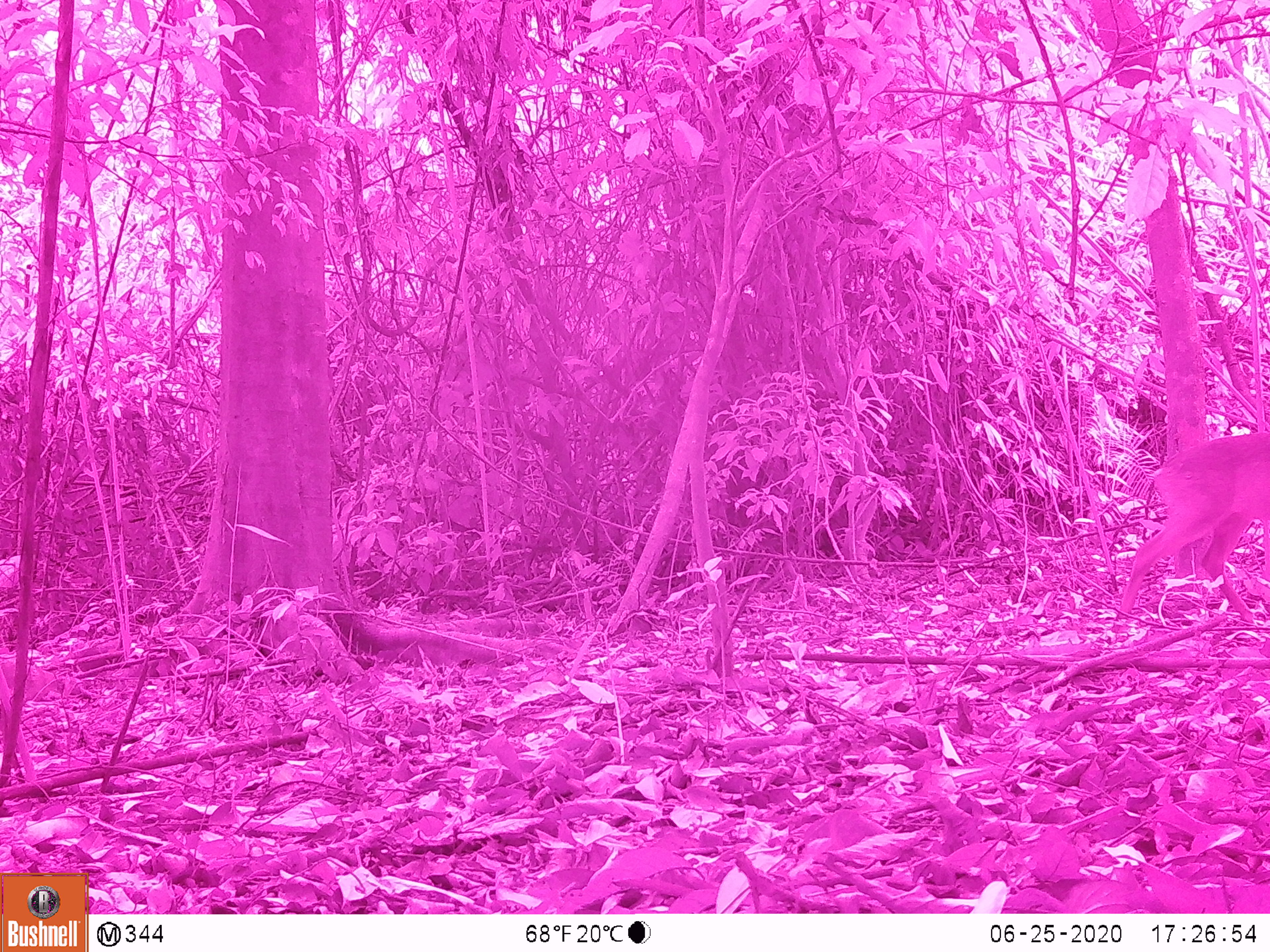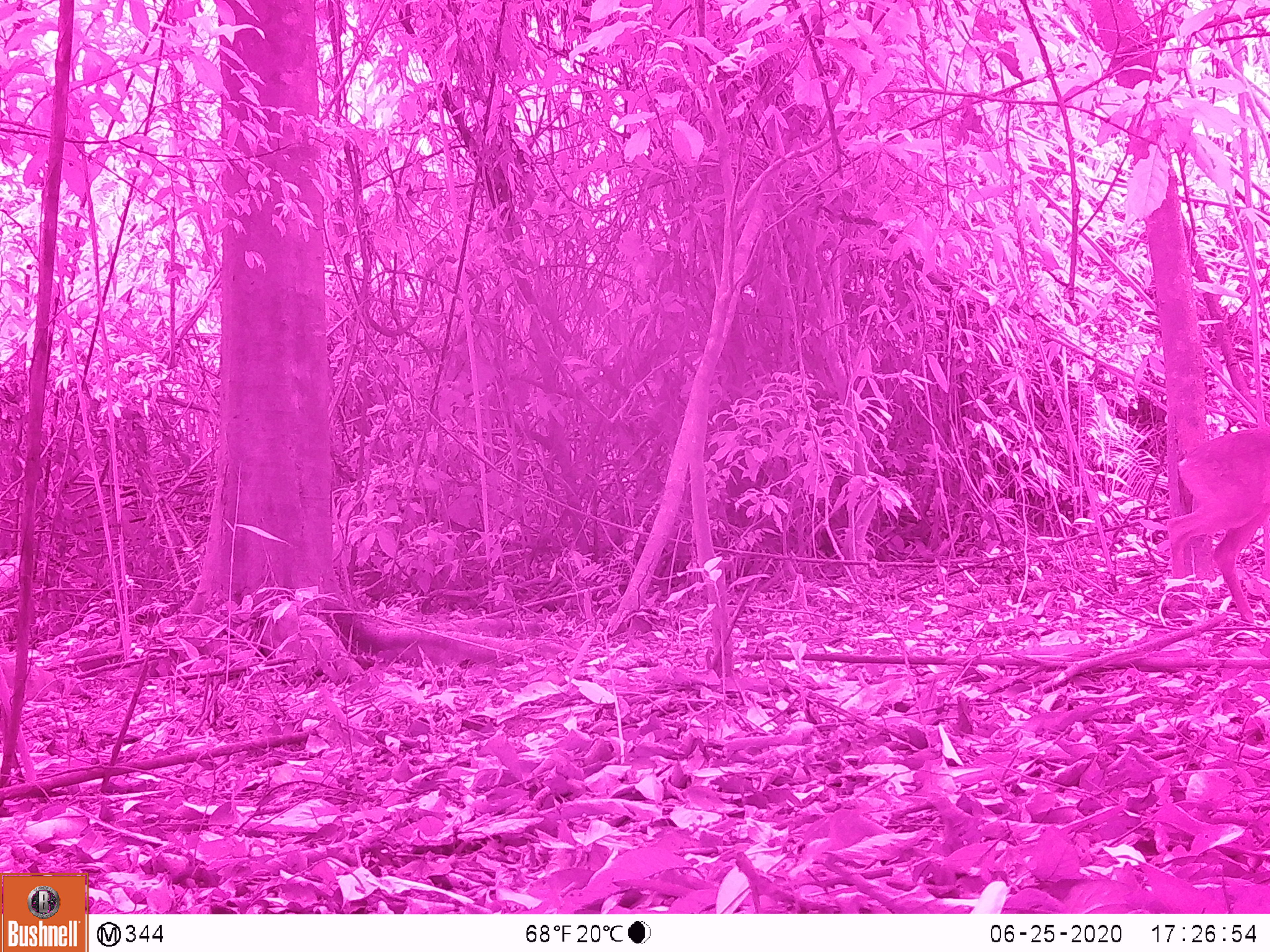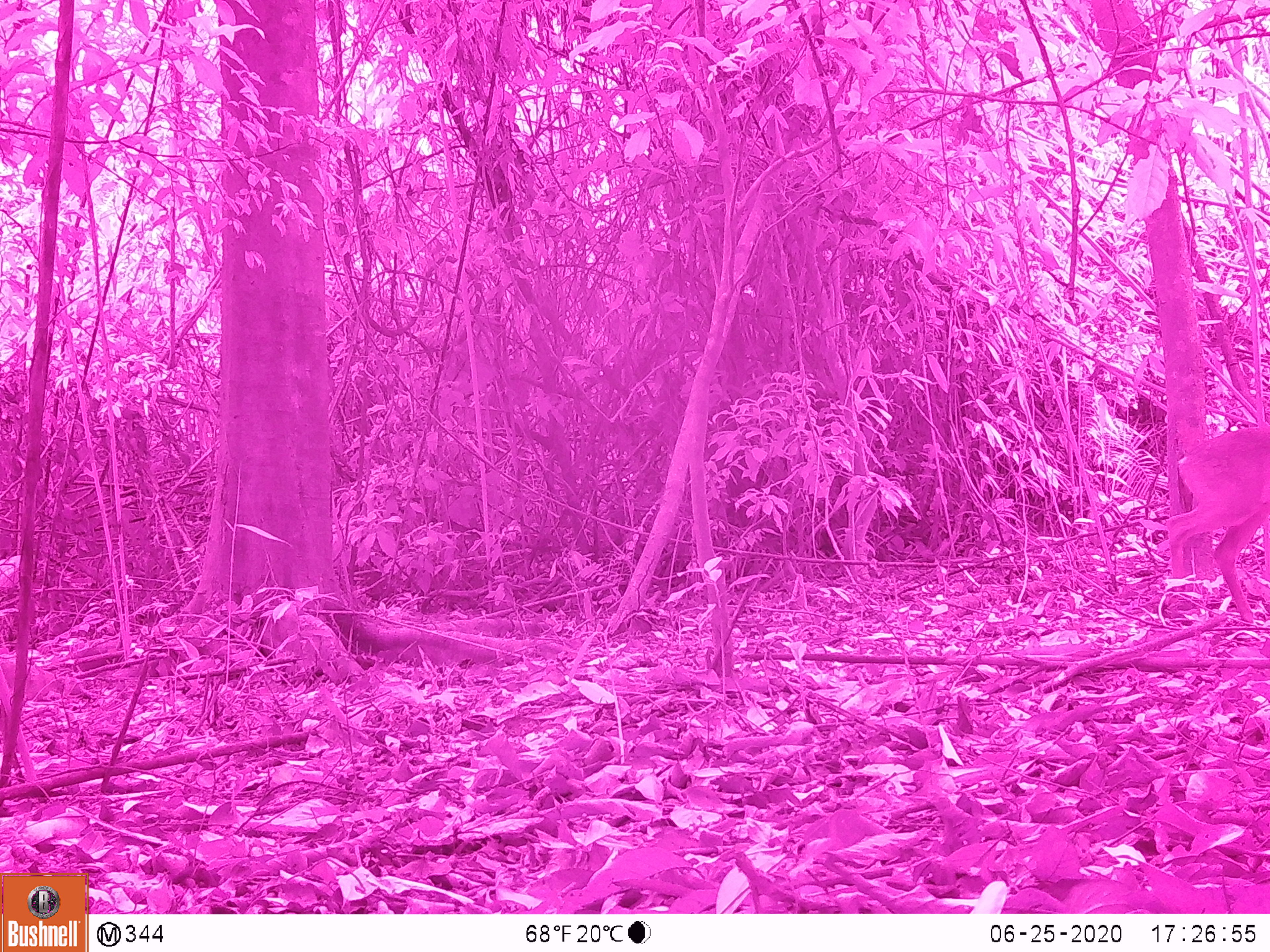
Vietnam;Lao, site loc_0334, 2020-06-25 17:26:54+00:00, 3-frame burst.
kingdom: Animalia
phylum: Chordata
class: Mammalia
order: Artiodactyla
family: Cervidae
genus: Muntiacus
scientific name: Muntiacus vuquangensis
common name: large-antlered muntjac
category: large antlered muntjac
Large antlered muntjac (large-antlered muntjac) (Muntiacus vuquangensis). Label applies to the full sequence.